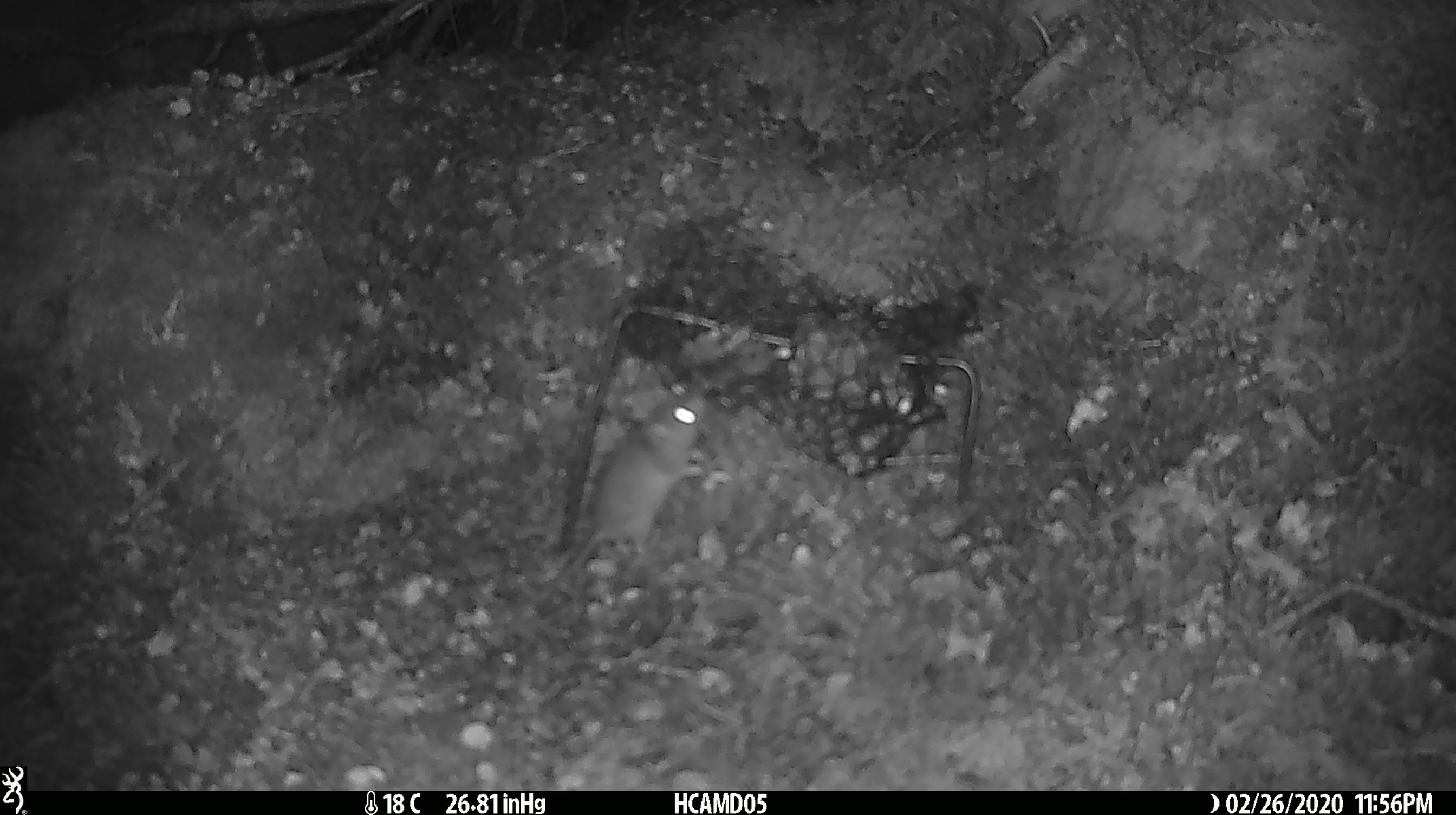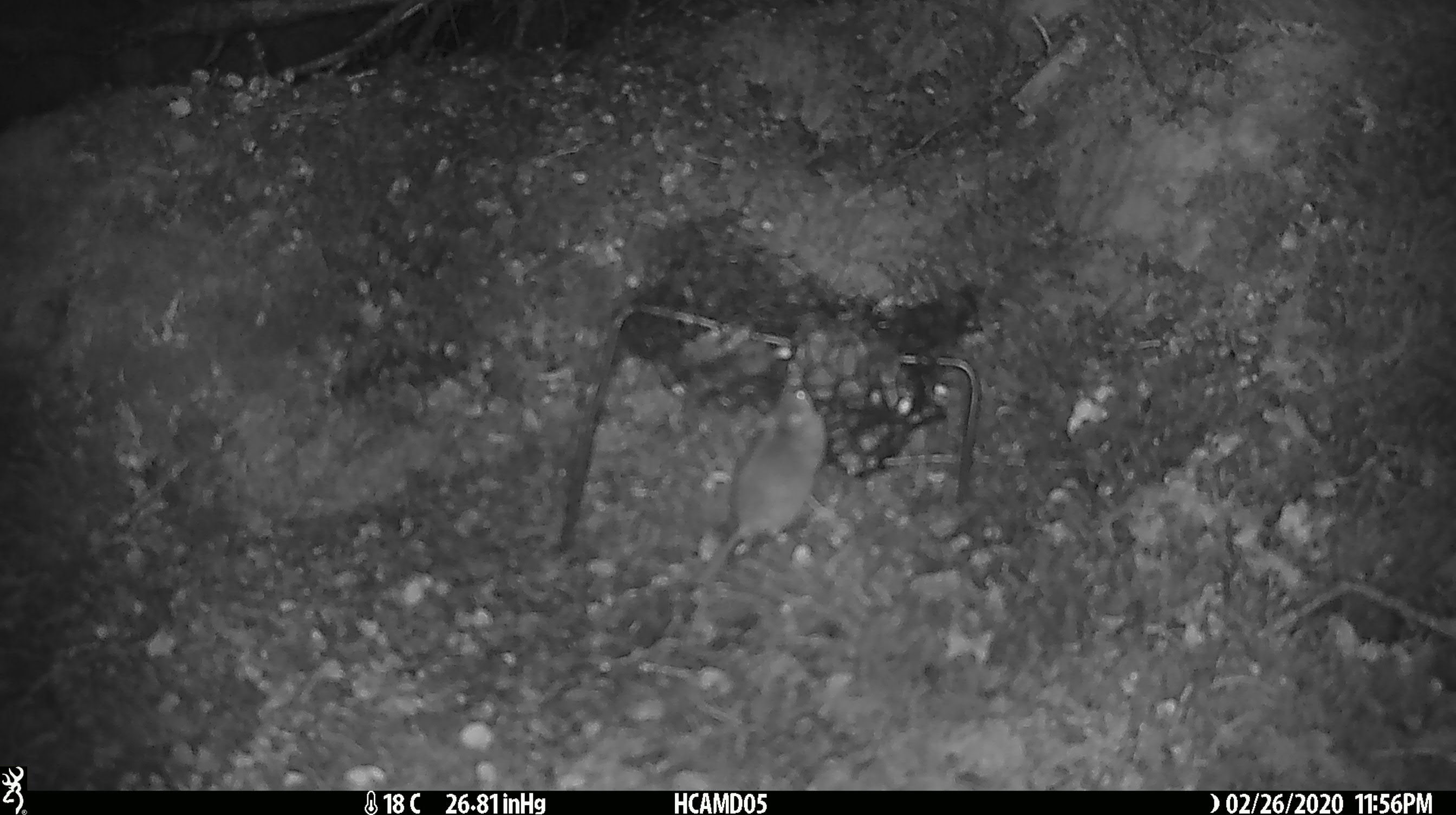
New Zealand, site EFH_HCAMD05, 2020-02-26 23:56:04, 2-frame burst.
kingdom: Animalia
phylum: Chordata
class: Mammalia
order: Rodentia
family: Muridae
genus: Mus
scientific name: Mus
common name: mouse